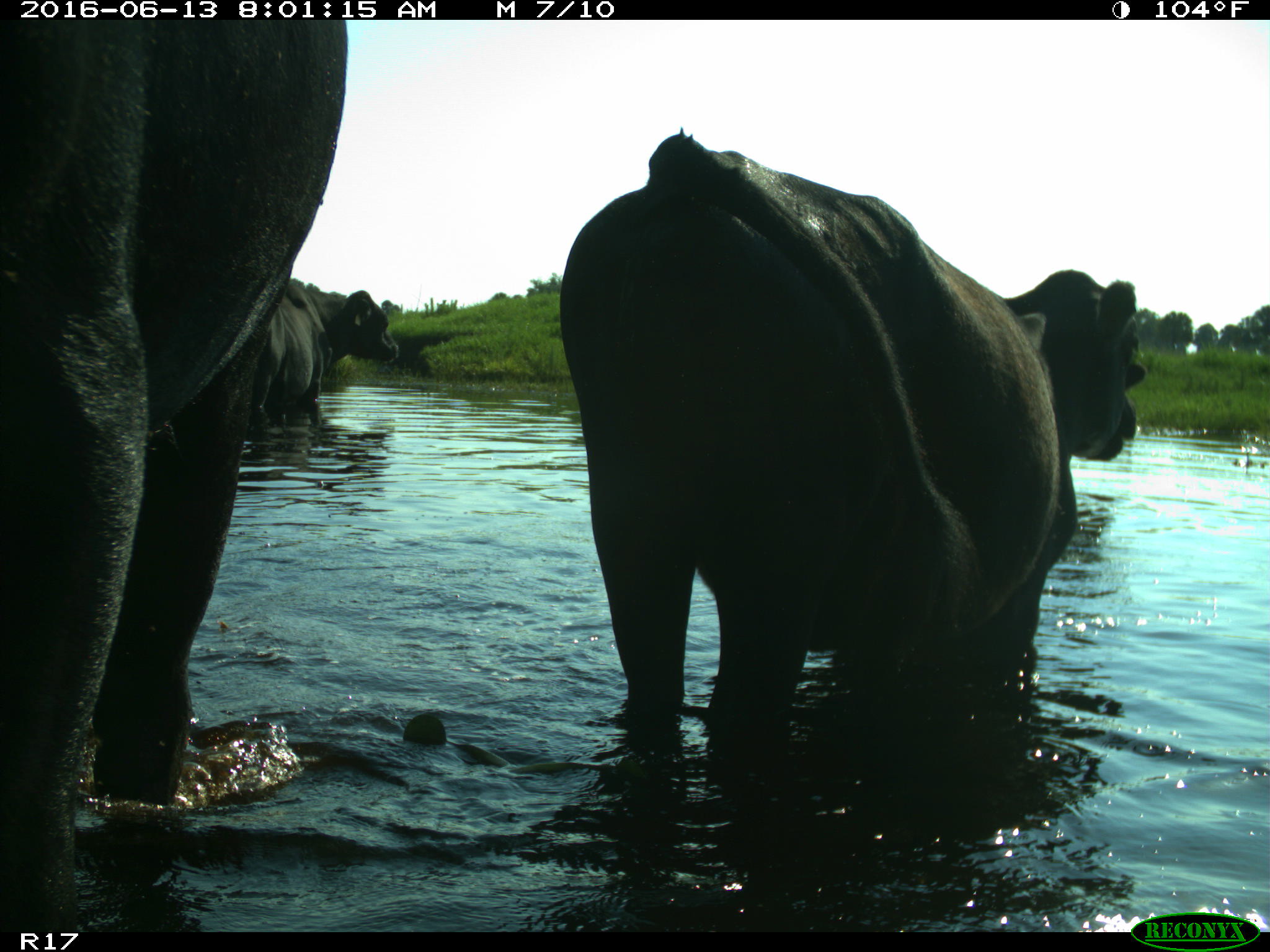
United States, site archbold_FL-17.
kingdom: Animalia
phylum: Chordata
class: Mammalia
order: Artiodactyla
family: Bovidae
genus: Bos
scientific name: Bos taurus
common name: domestic cow